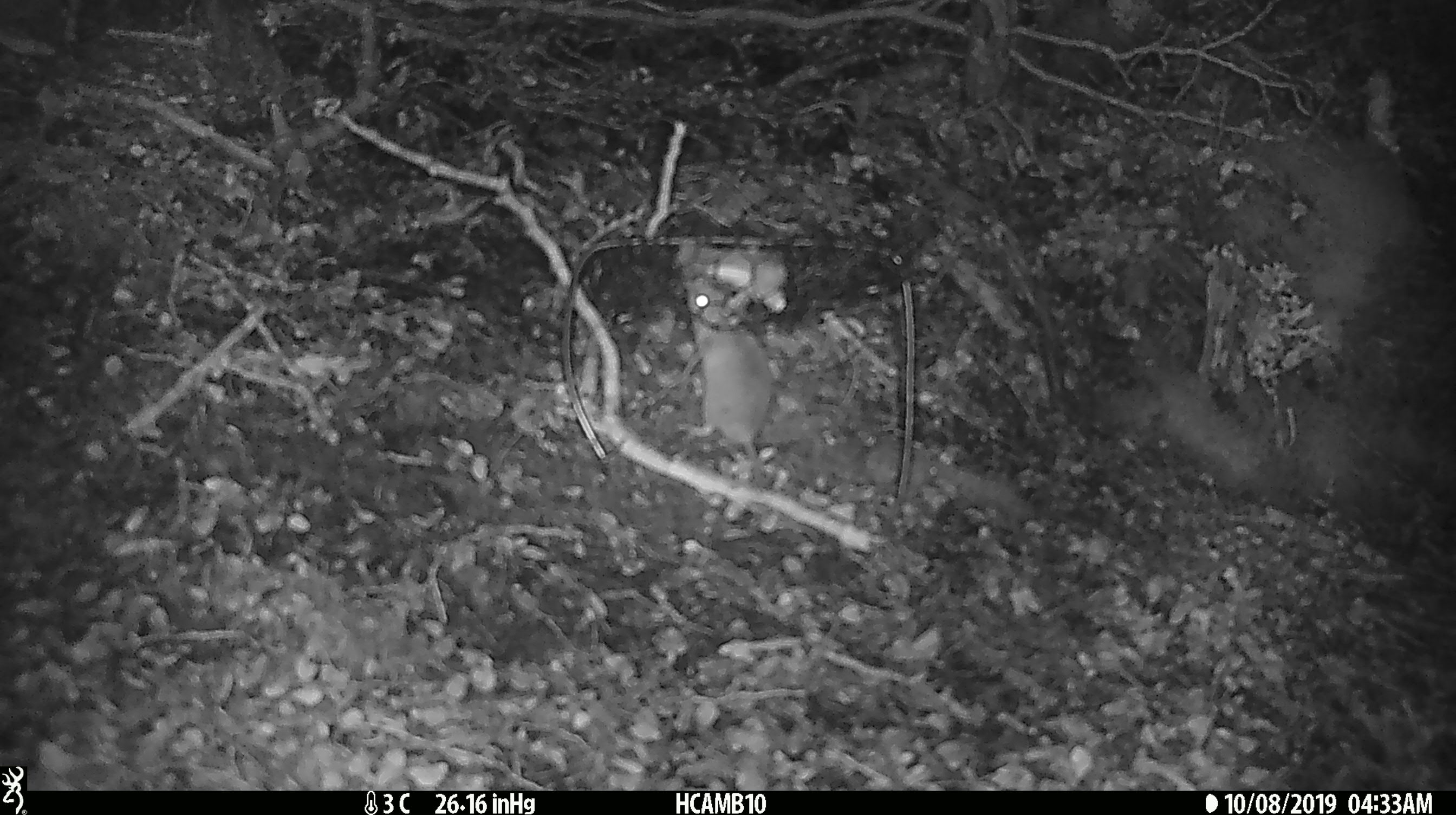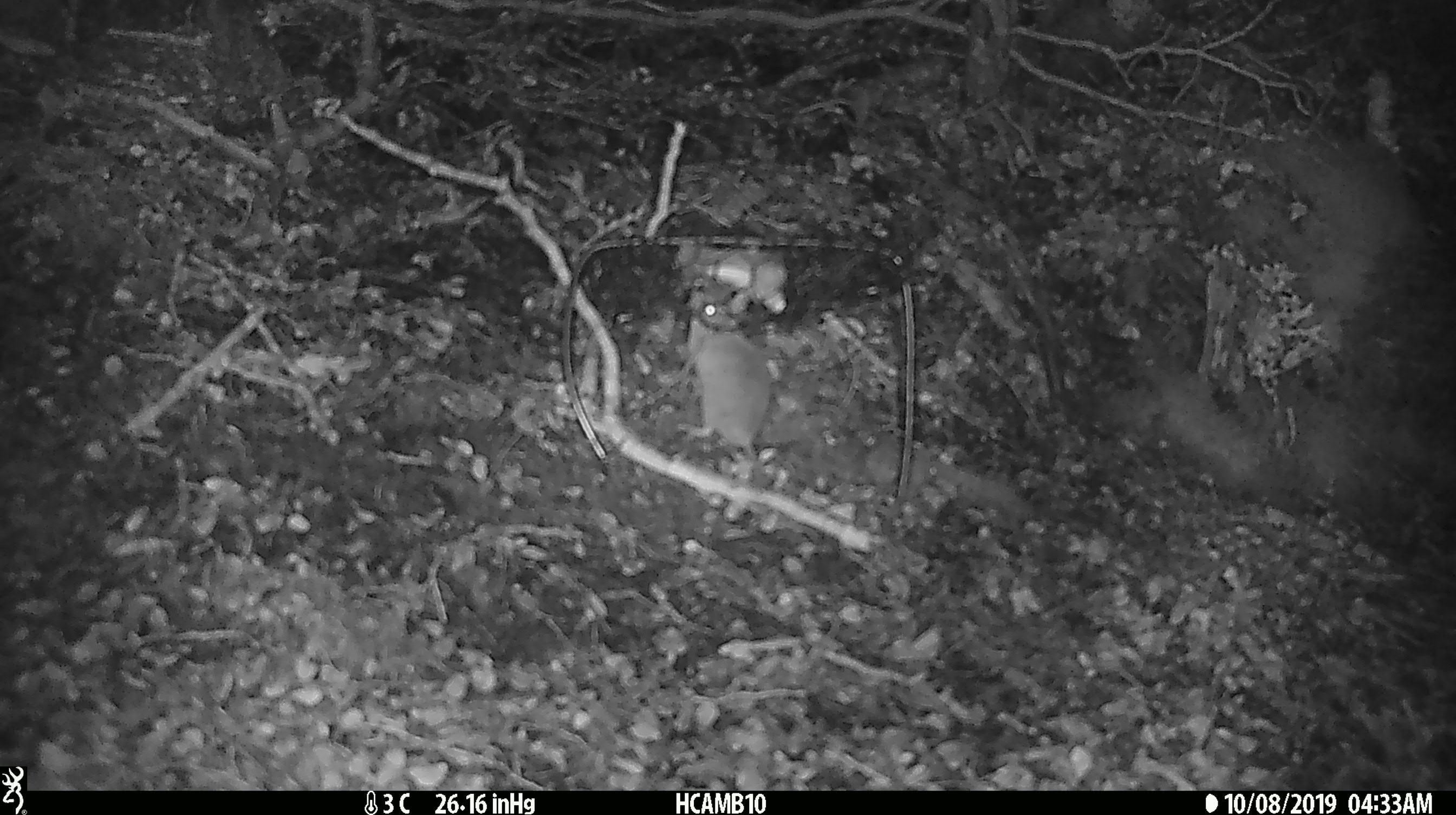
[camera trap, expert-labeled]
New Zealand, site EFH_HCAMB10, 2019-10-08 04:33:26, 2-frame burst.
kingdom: Animalia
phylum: Chordata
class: Mammalia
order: Rodentia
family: Muridae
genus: Mus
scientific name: Mus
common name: mouse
Mouse (Mus).